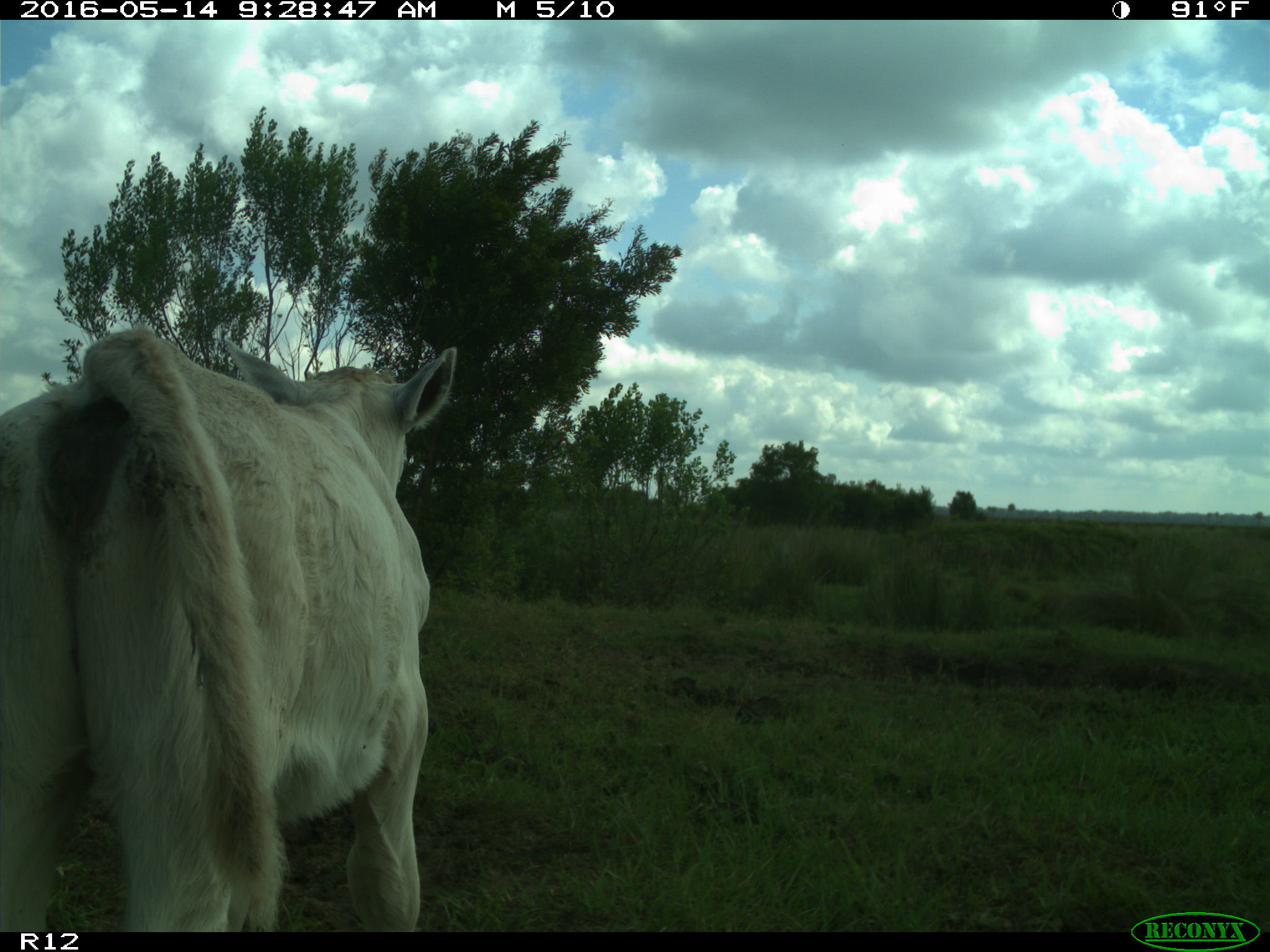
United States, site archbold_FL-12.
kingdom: Animalia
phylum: Chordata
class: Mammalia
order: Artiodactyla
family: Bovidae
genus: Bos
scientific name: Bos taurus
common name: domestic cow